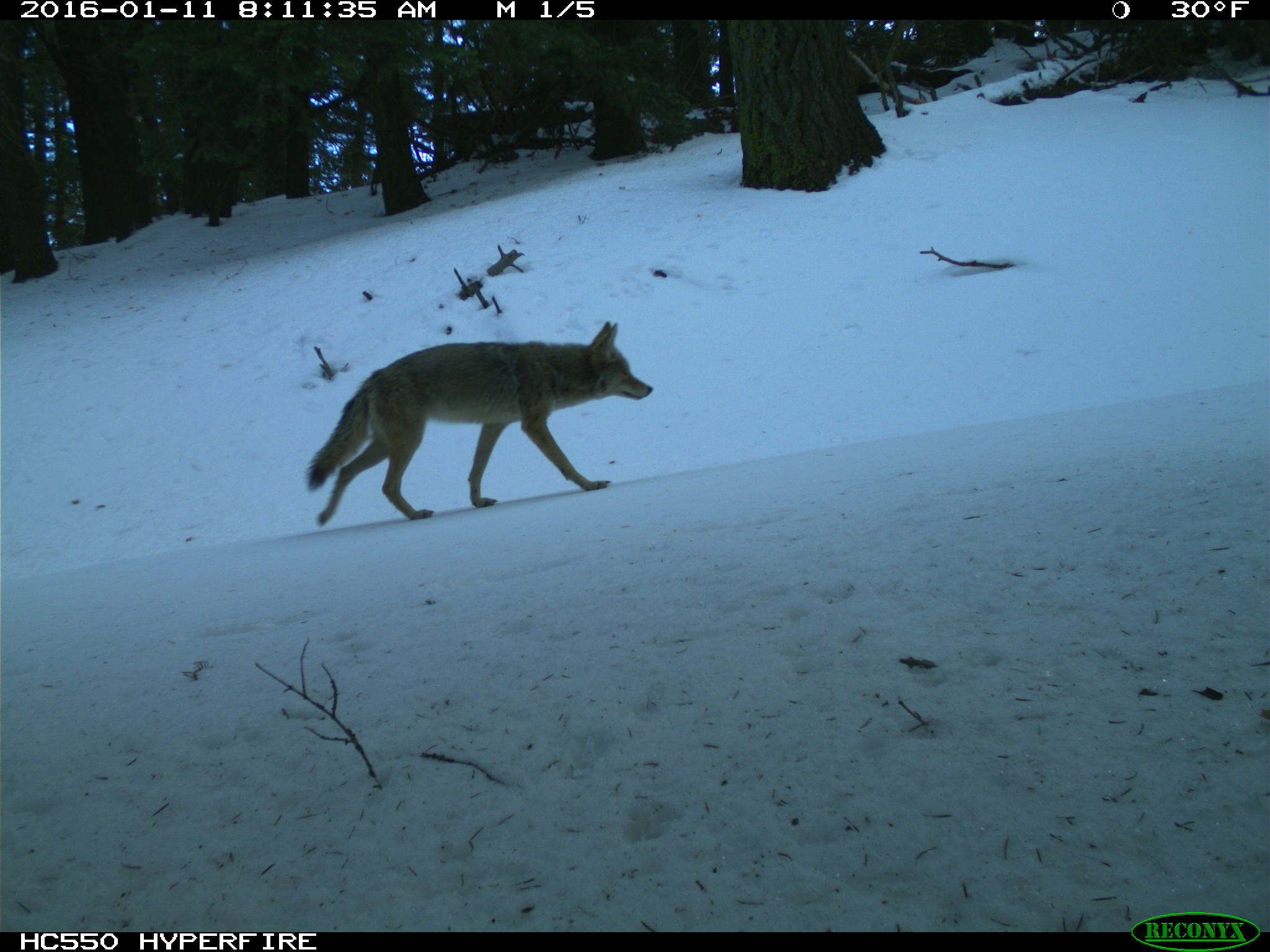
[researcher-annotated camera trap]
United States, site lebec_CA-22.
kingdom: Animalia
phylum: Chordata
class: Mammalia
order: Carnivora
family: Canidae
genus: Canis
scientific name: Canis latrans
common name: coyote